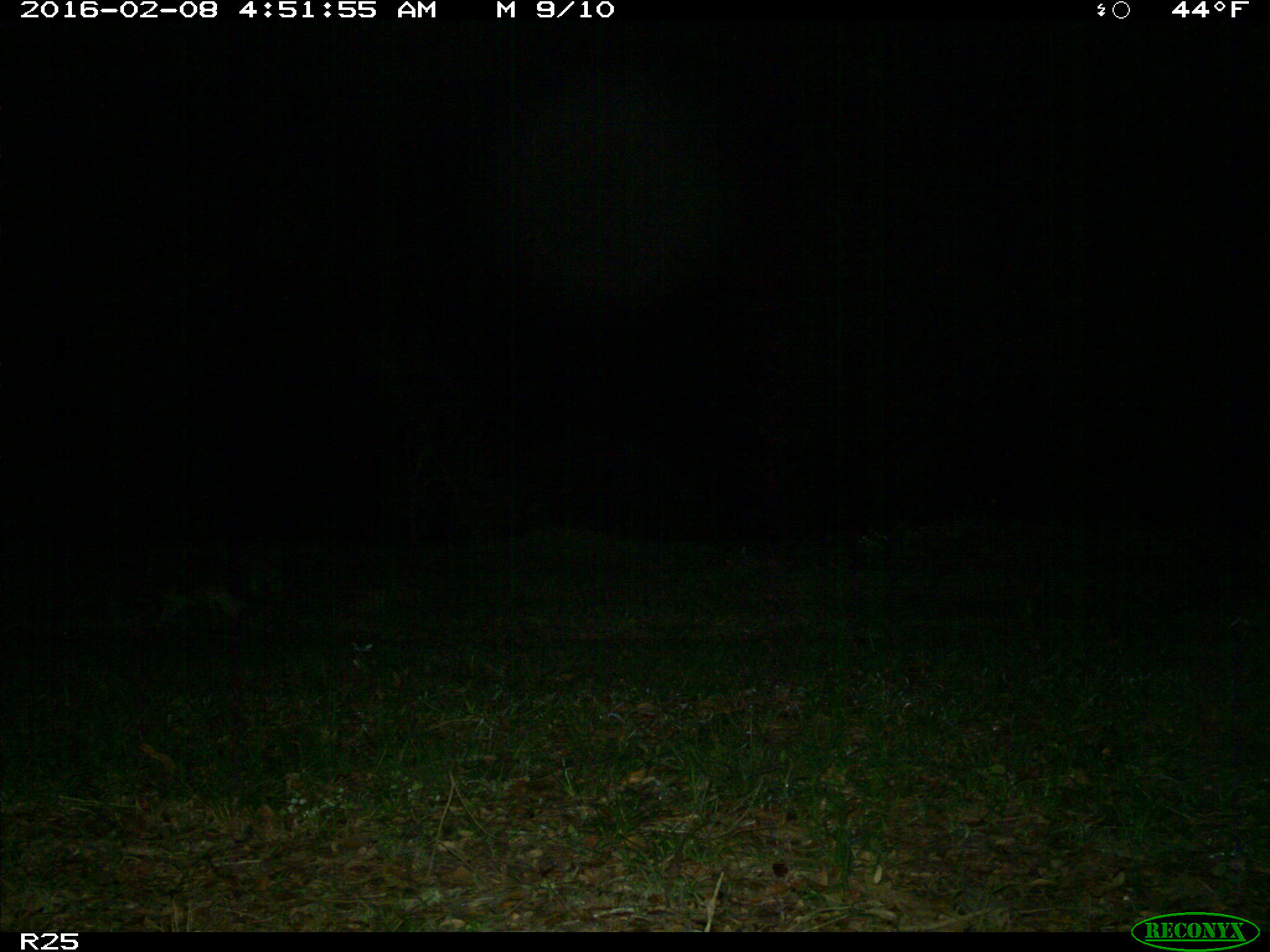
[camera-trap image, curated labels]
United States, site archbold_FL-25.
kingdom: Animalia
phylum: Chordata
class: Mammalia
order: Carnivora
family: Procyonidae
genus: Procyon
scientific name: Procyon lotor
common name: common raccoon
Procyon lotor (common raccoon).